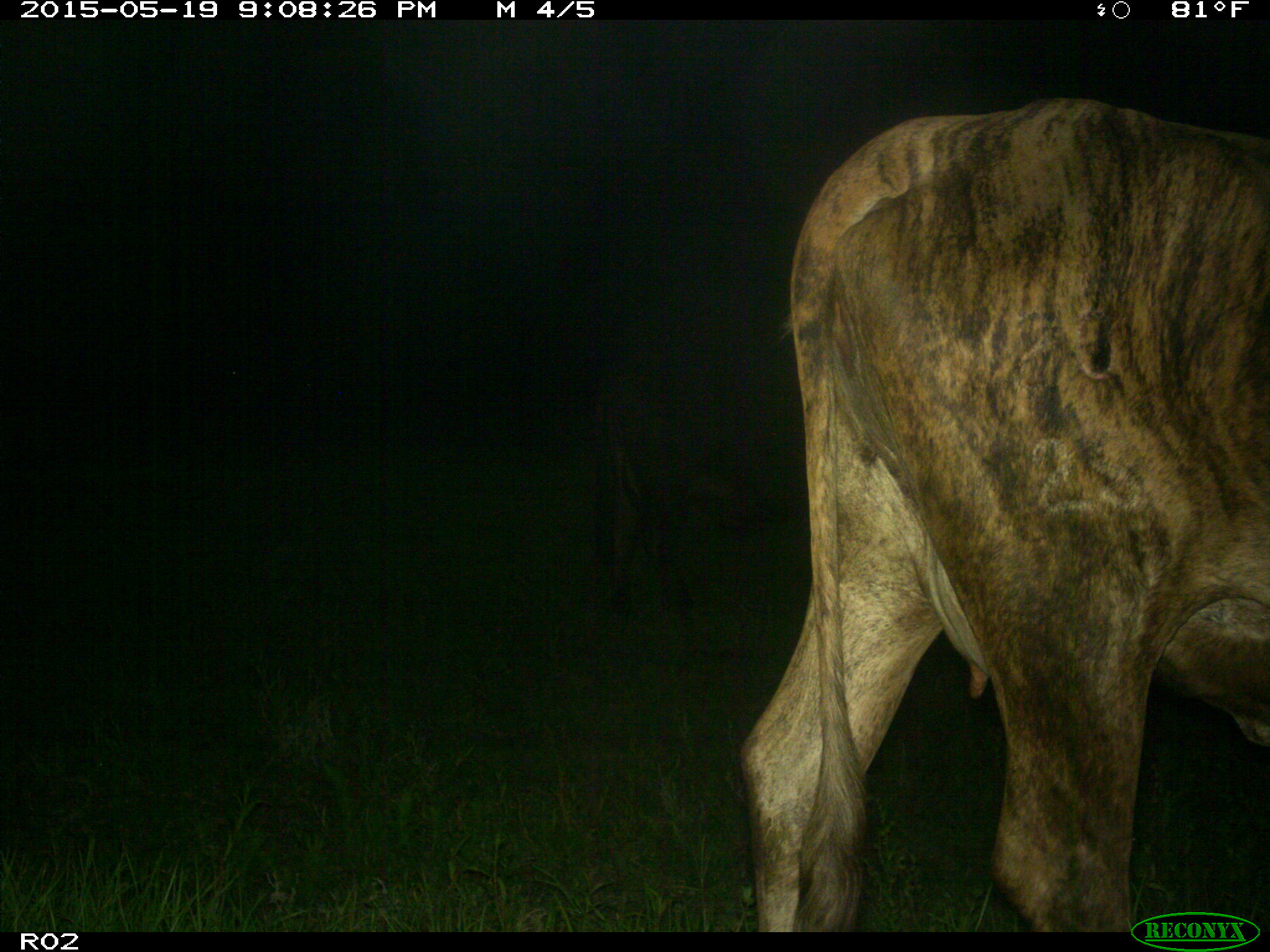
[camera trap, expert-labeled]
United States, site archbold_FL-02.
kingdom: Animalia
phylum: Chordata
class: Mammalia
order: Artiodactyla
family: Bovidae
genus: Bos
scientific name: Bos taurus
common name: domestic cow